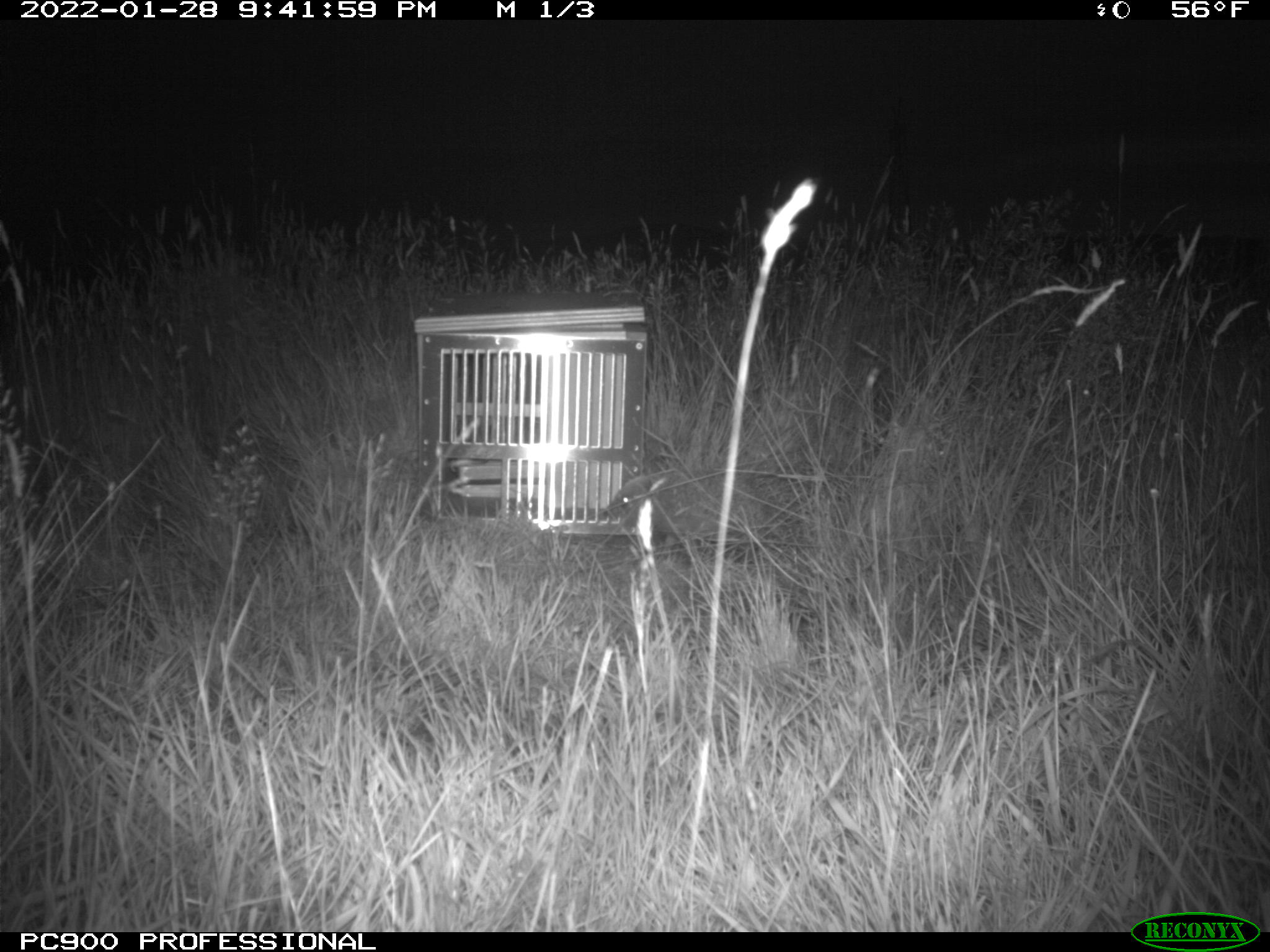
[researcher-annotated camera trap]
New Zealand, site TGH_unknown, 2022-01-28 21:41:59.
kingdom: Animalia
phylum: Chordata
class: Mammalia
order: Eulipotyphla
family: Erinaceidae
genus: Erinaceus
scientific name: Erinaceus europaeus europaeus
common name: european hedgehog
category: hedgehog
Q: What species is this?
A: Hedgehog (european hedgehog) (Erinaceus europaeus europaeus).